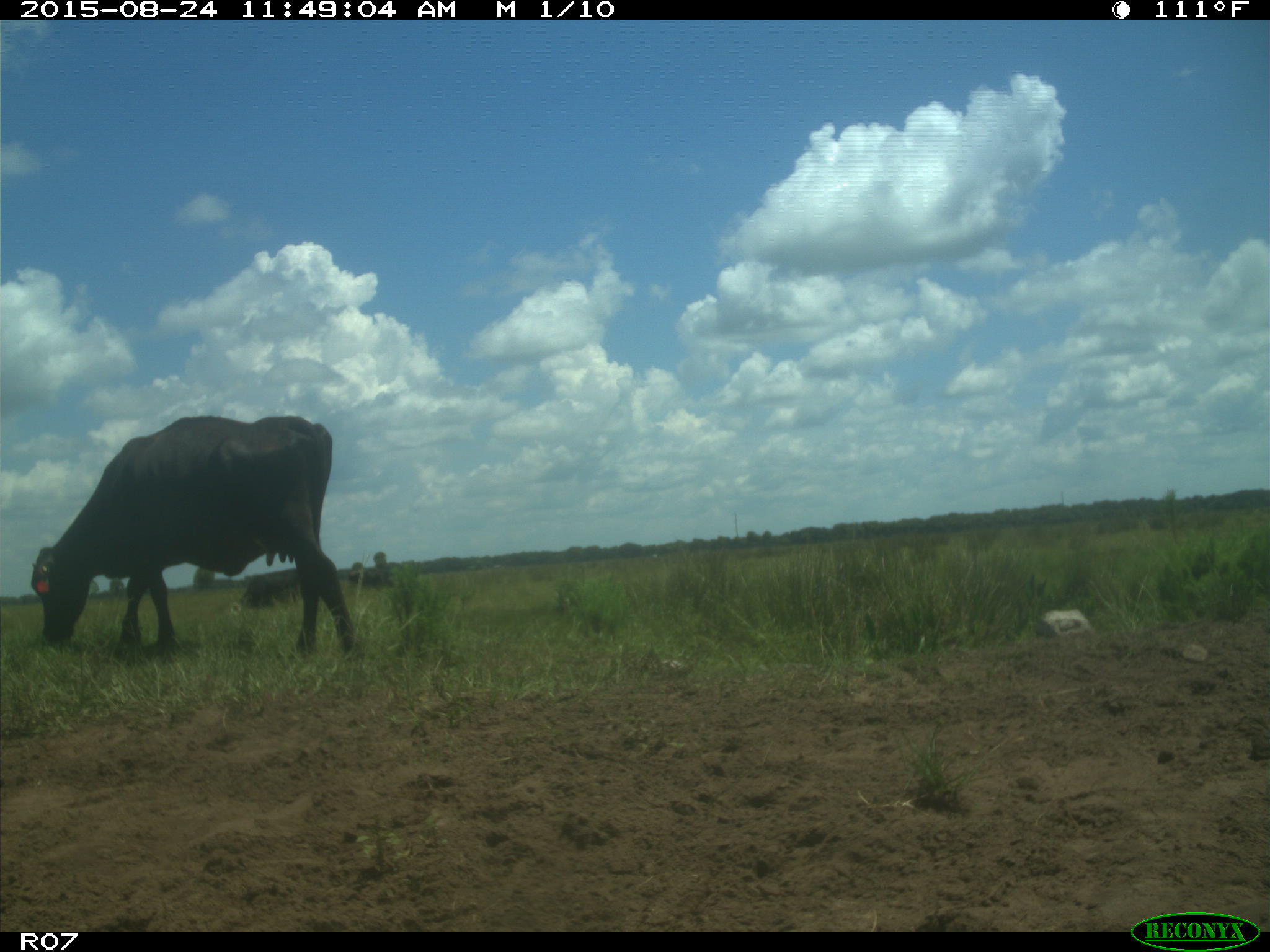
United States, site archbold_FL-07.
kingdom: Animalia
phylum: Chordata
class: Mammalia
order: Artiodactyla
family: Bovidae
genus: Bos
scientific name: Bos taurus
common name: domestic cow